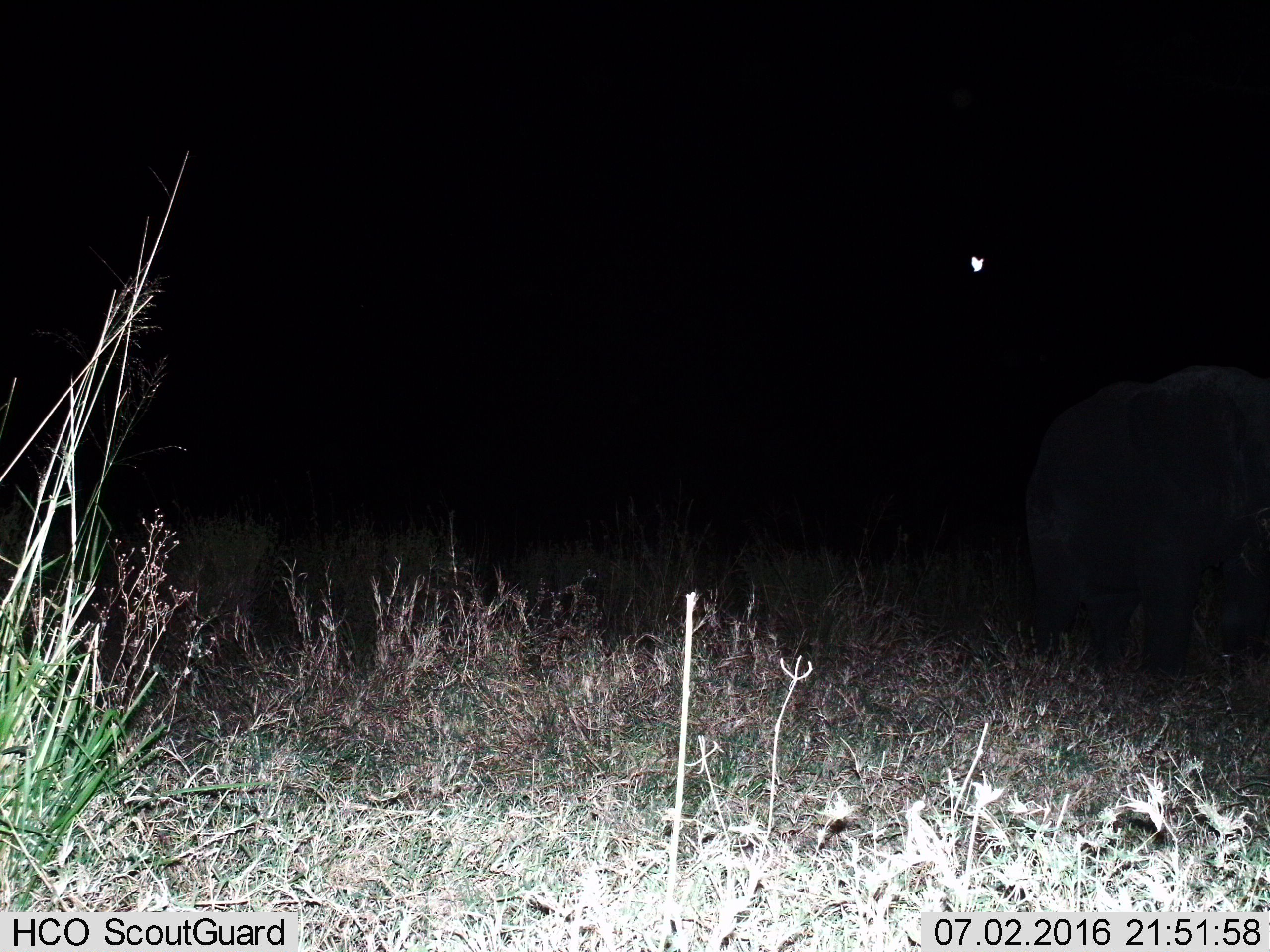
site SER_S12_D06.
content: unidentified animal